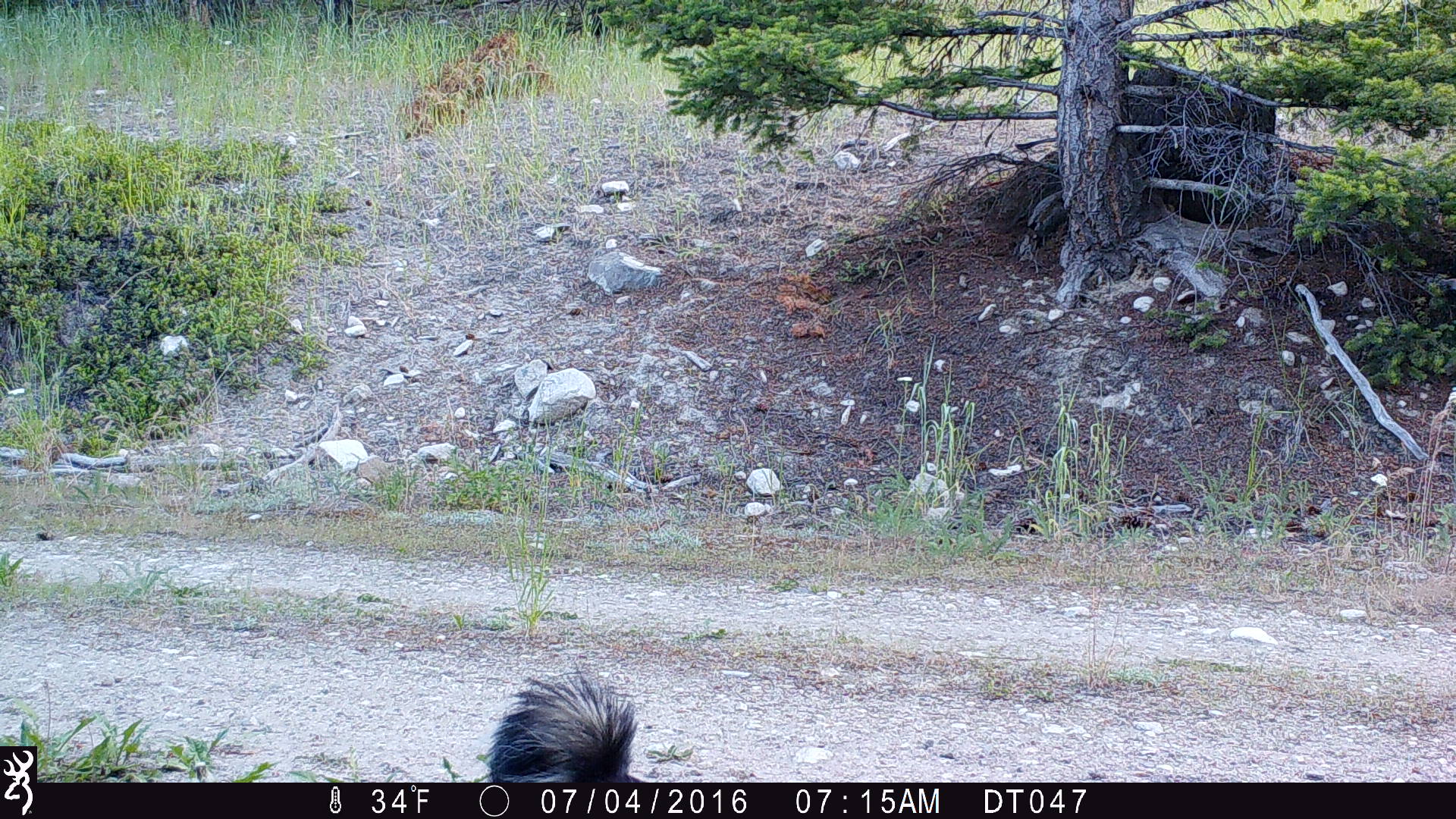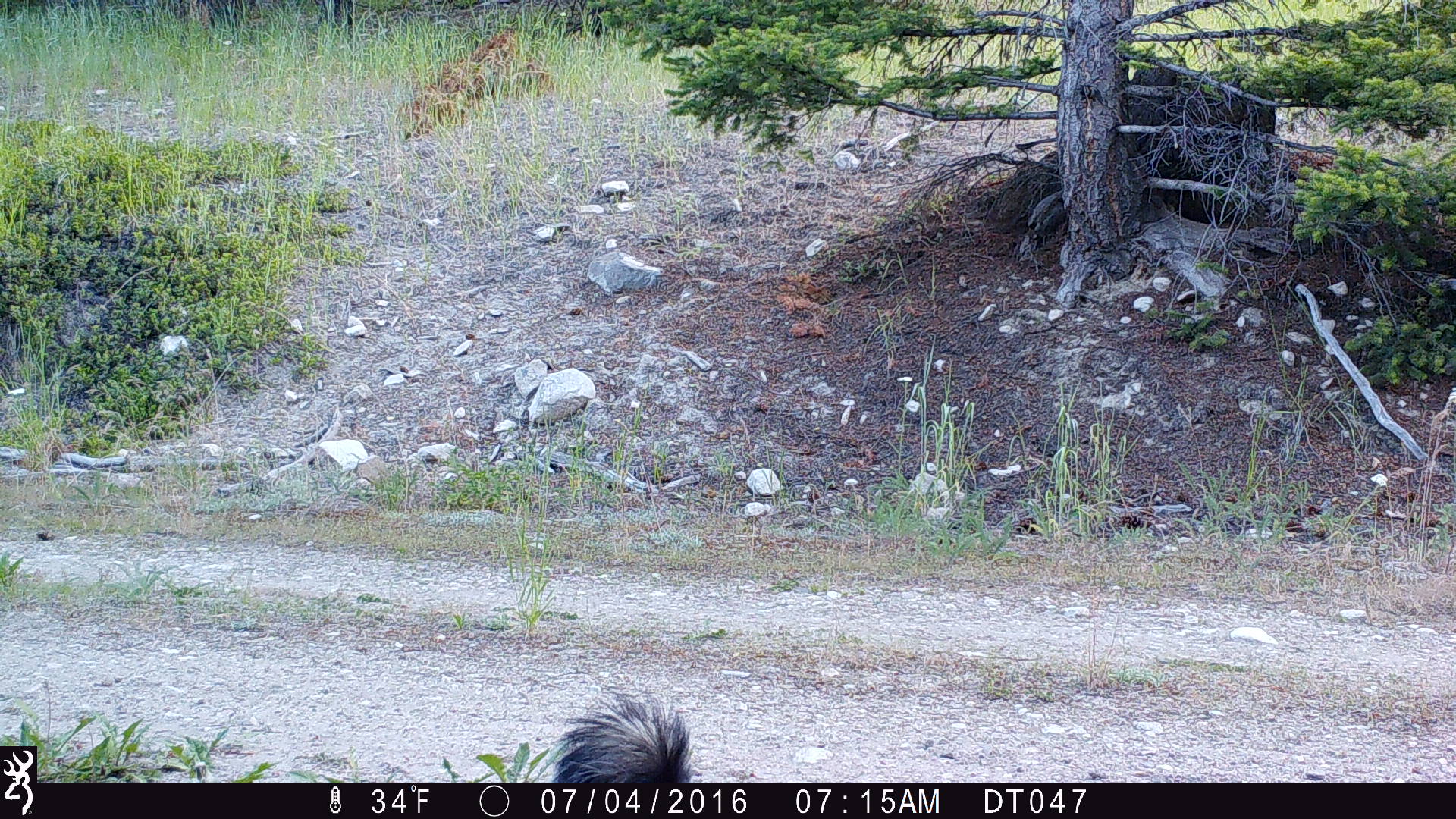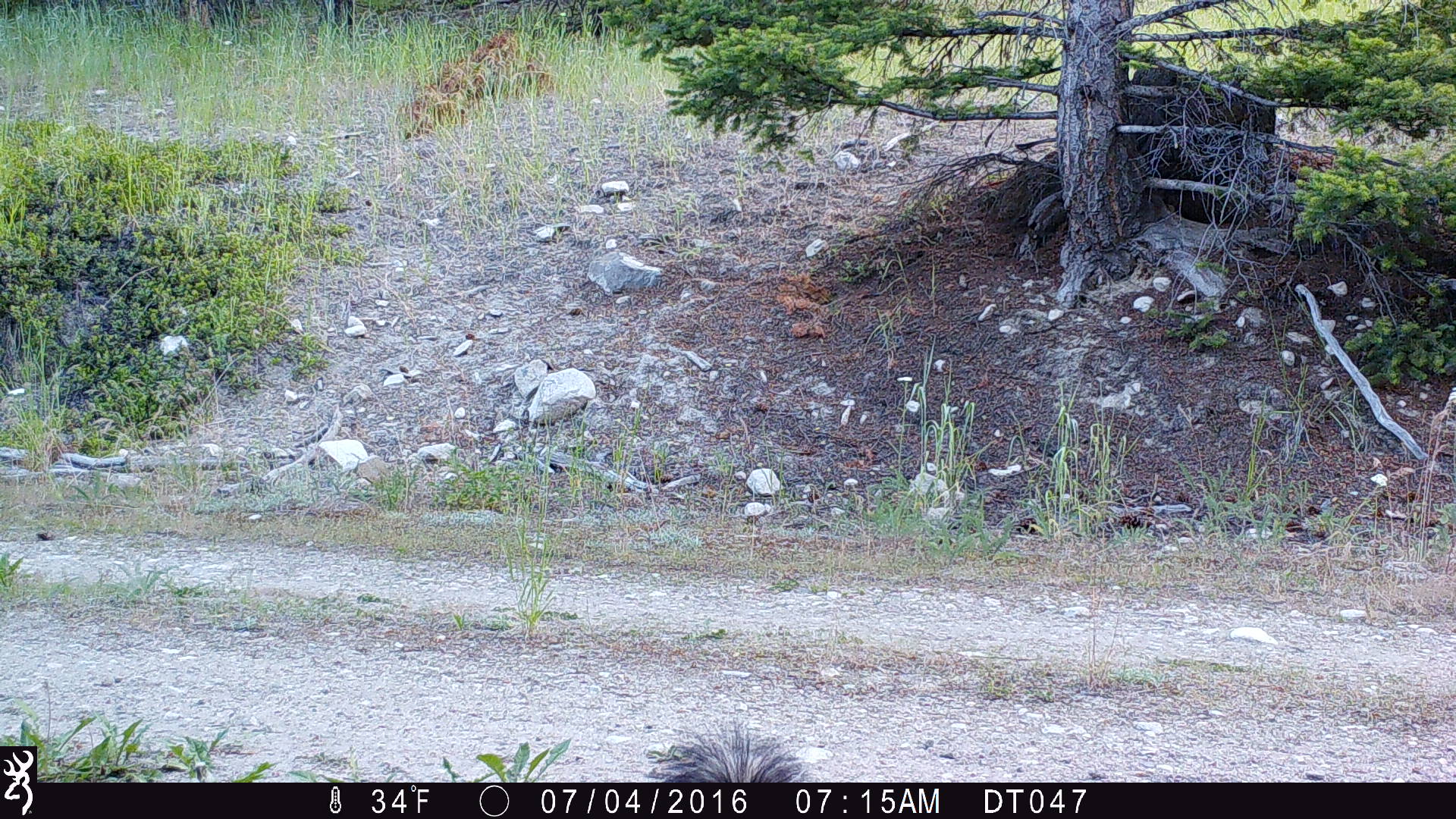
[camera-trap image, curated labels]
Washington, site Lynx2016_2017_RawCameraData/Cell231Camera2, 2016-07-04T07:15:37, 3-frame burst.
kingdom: Animalia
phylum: Chordata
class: Mammalia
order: Carnivora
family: Mephitidae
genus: Mephitis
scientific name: Mephitis mephitis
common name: striped skunk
Mephitis mephitis (striped skunk). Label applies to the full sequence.